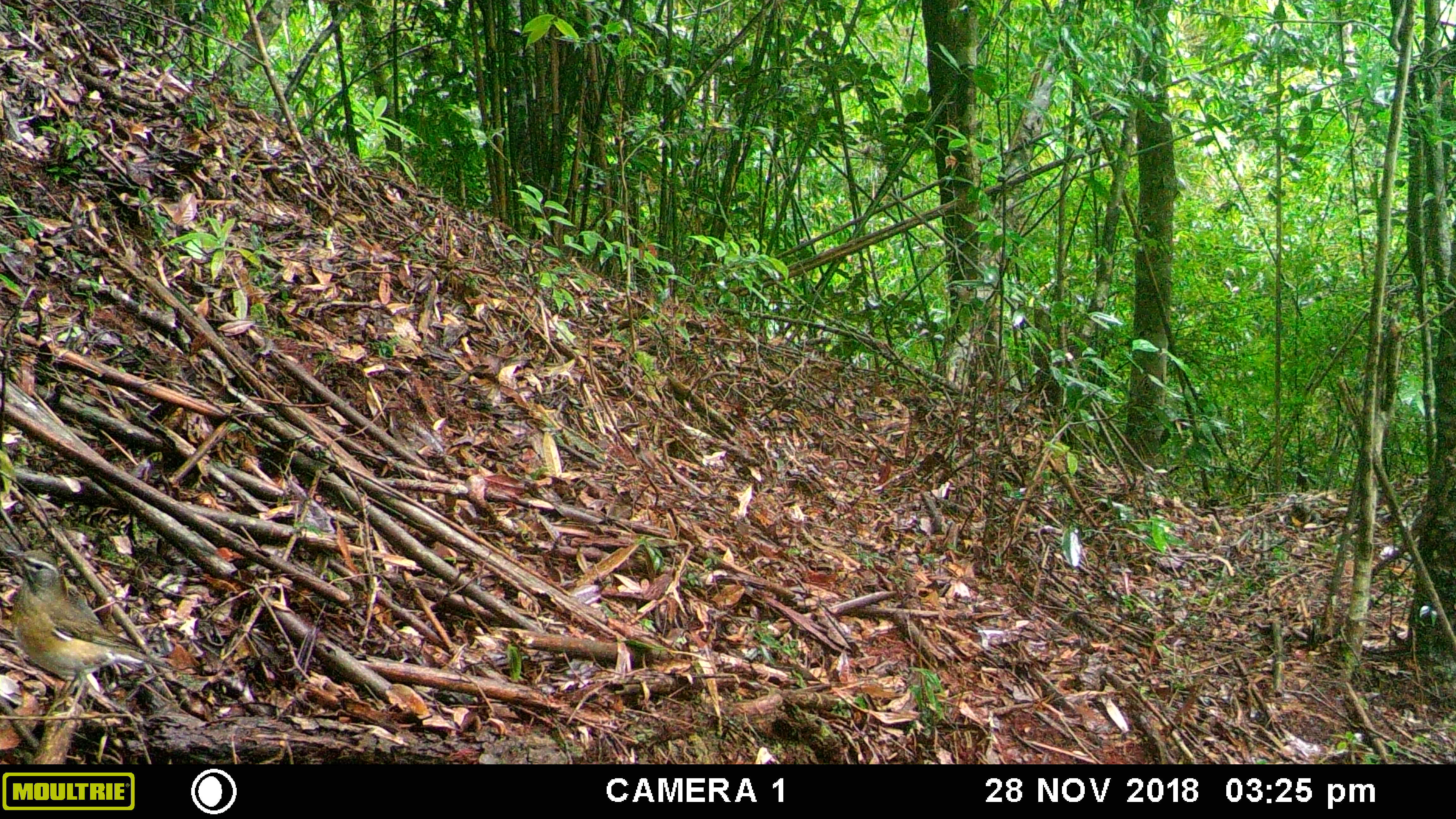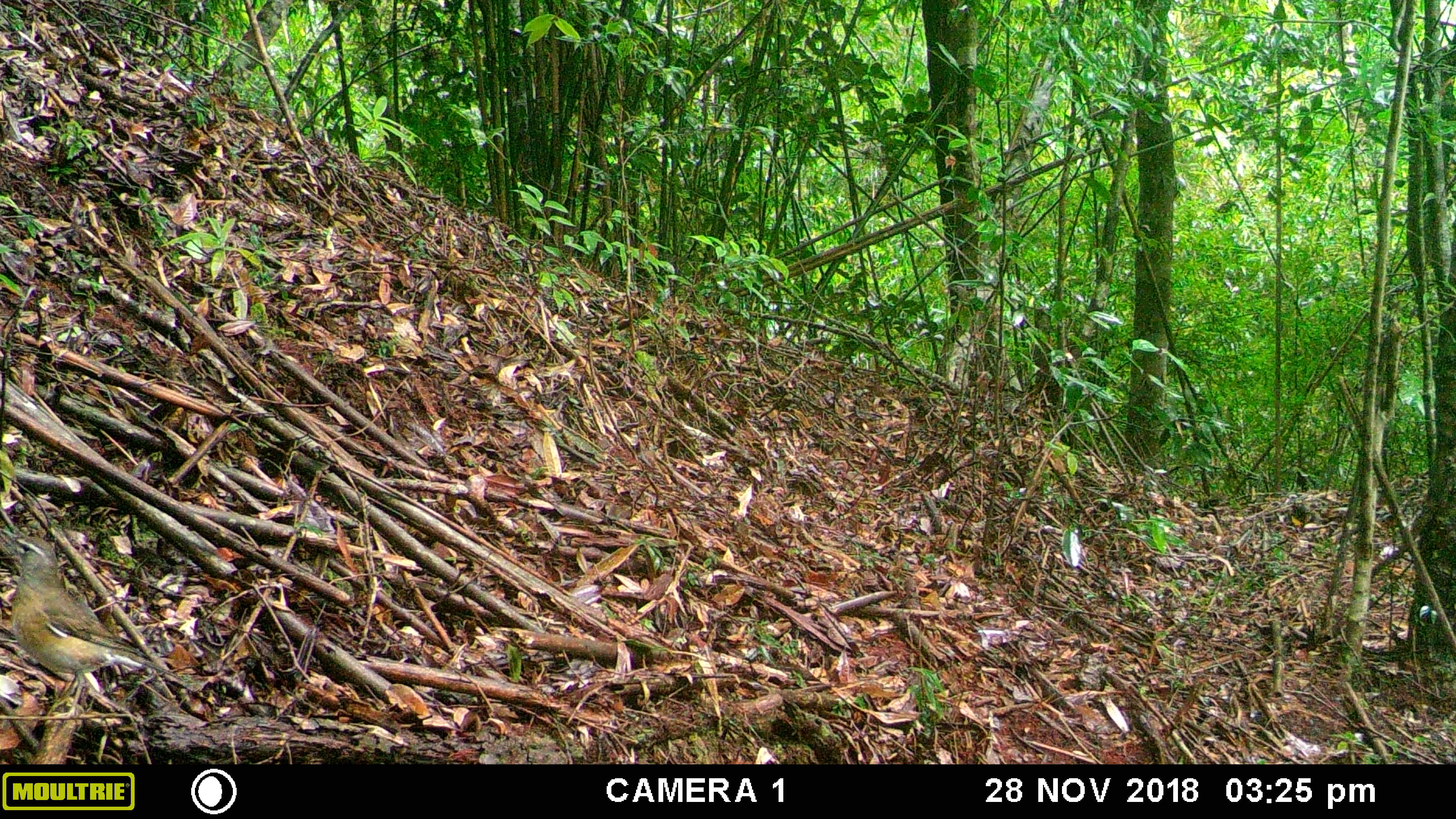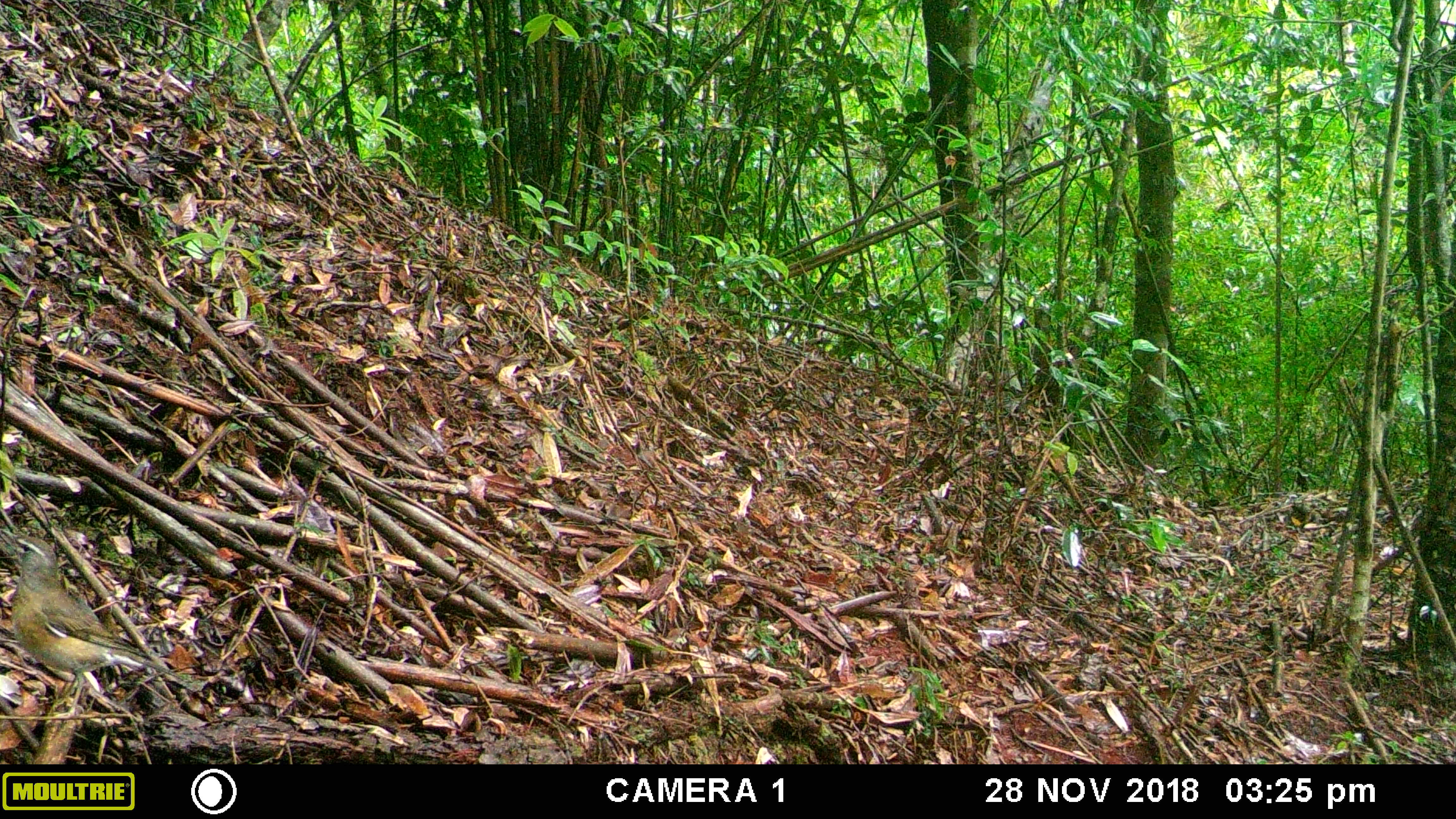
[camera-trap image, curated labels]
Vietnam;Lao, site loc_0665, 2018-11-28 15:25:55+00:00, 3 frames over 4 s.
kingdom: Animalia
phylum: Chordata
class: Aves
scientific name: Aves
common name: bird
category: unidentified bird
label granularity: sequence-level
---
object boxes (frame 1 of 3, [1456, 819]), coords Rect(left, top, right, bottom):
unidentified bird: Rect(0, 545, 182, 715)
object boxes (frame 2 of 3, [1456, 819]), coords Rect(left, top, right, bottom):
unidentified bird: Rect(0, 529, 176, 723)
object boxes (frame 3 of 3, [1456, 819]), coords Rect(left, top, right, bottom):
unidentified bird: Rect(0, 529, 195, 724)